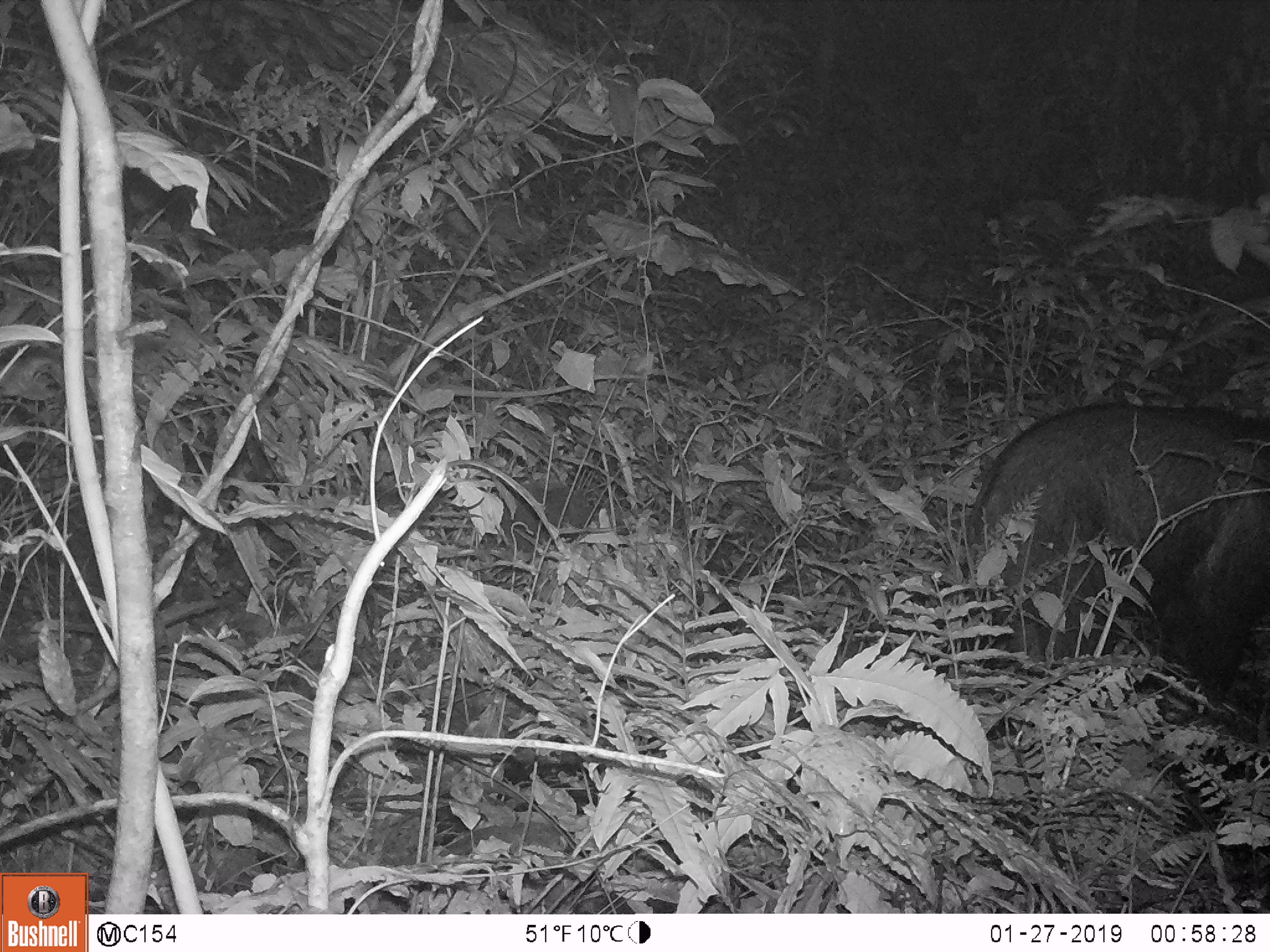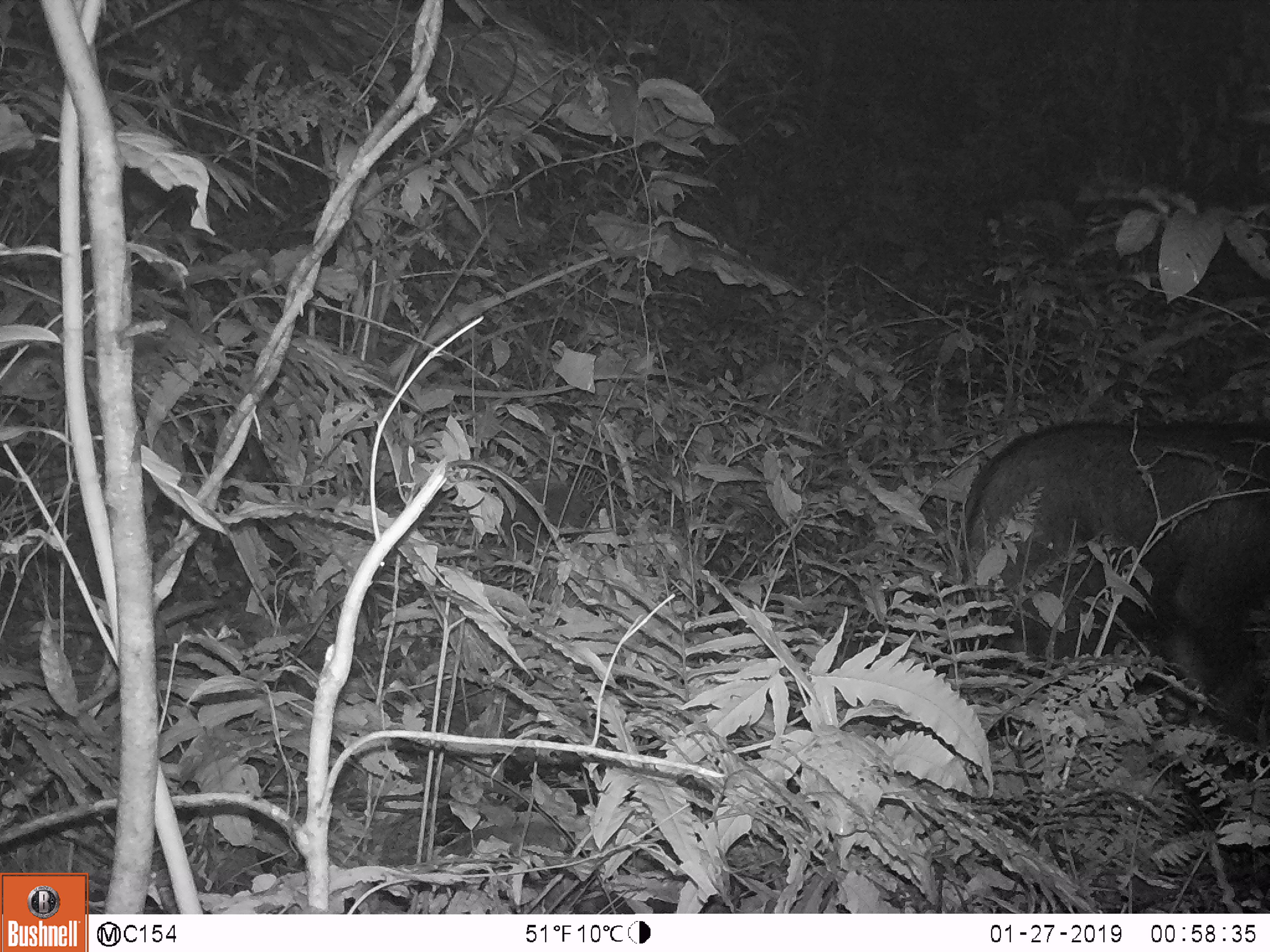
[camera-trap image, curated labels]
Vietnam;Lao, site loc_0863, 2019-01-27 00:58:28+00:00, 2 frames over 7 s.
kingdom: Animalia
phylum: Chordata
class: Mammalia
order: Artiodactyla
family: Bovidae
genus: Capricornis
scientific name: Capricornis sumatraensis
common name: chinese serow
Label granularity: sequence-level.